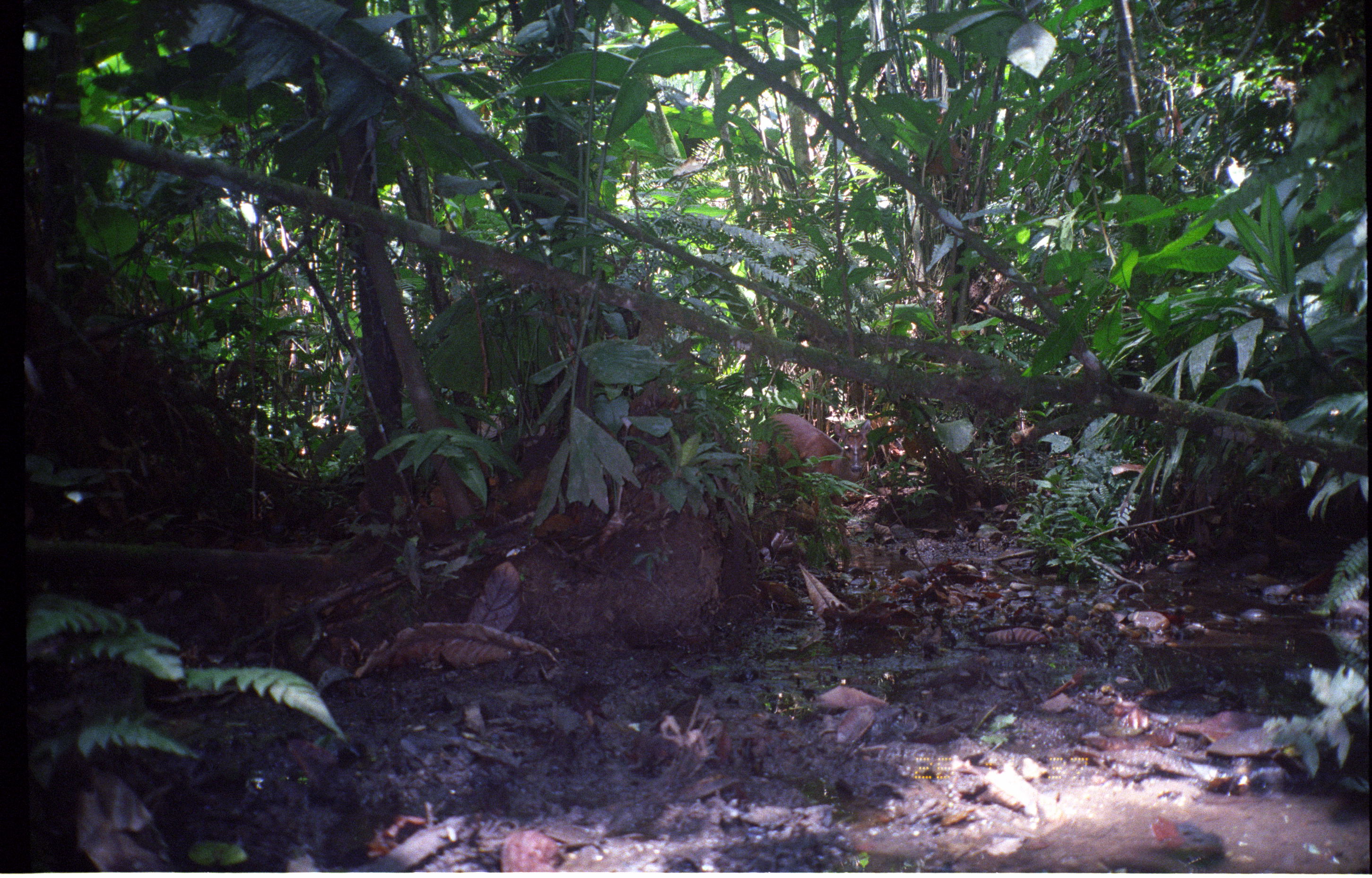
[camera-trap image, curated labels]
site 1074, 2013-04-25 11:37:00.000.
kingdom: Animalia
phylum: Chordata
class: Mammalia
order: Artiodactyla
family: Cervidae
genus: Mazama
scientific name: Mazama americana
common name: red brocket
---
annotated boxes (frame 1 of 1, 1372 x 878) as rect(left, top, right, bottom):
mazama americana: rect(746, 412, 871, 573)